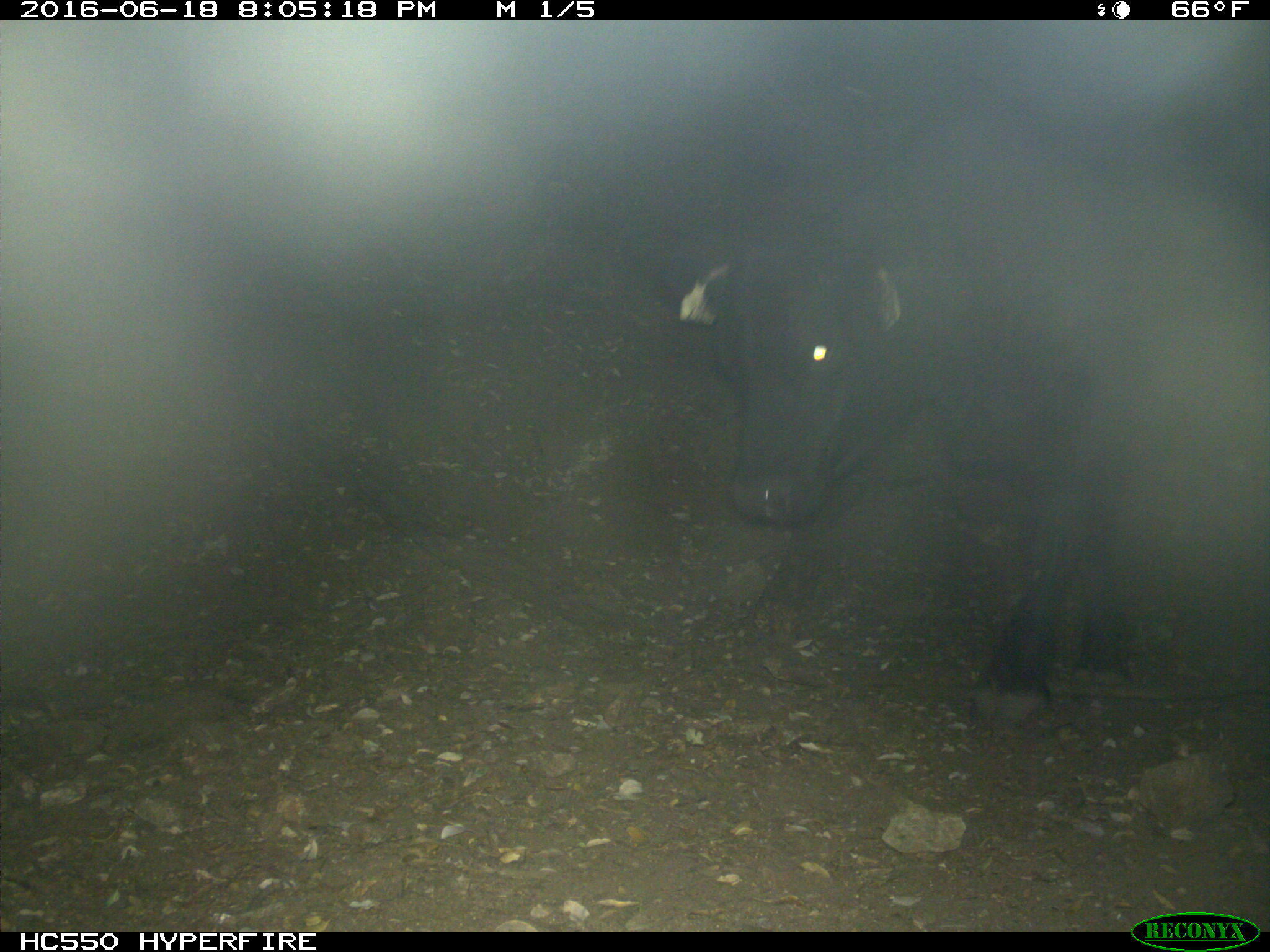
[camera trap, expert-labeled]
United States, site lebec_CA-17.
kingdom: Animalia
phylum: Chordata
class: Mammalia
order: Artiodactyla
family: Bovidae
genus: Bos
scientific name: Bos taurus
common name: domestic cow